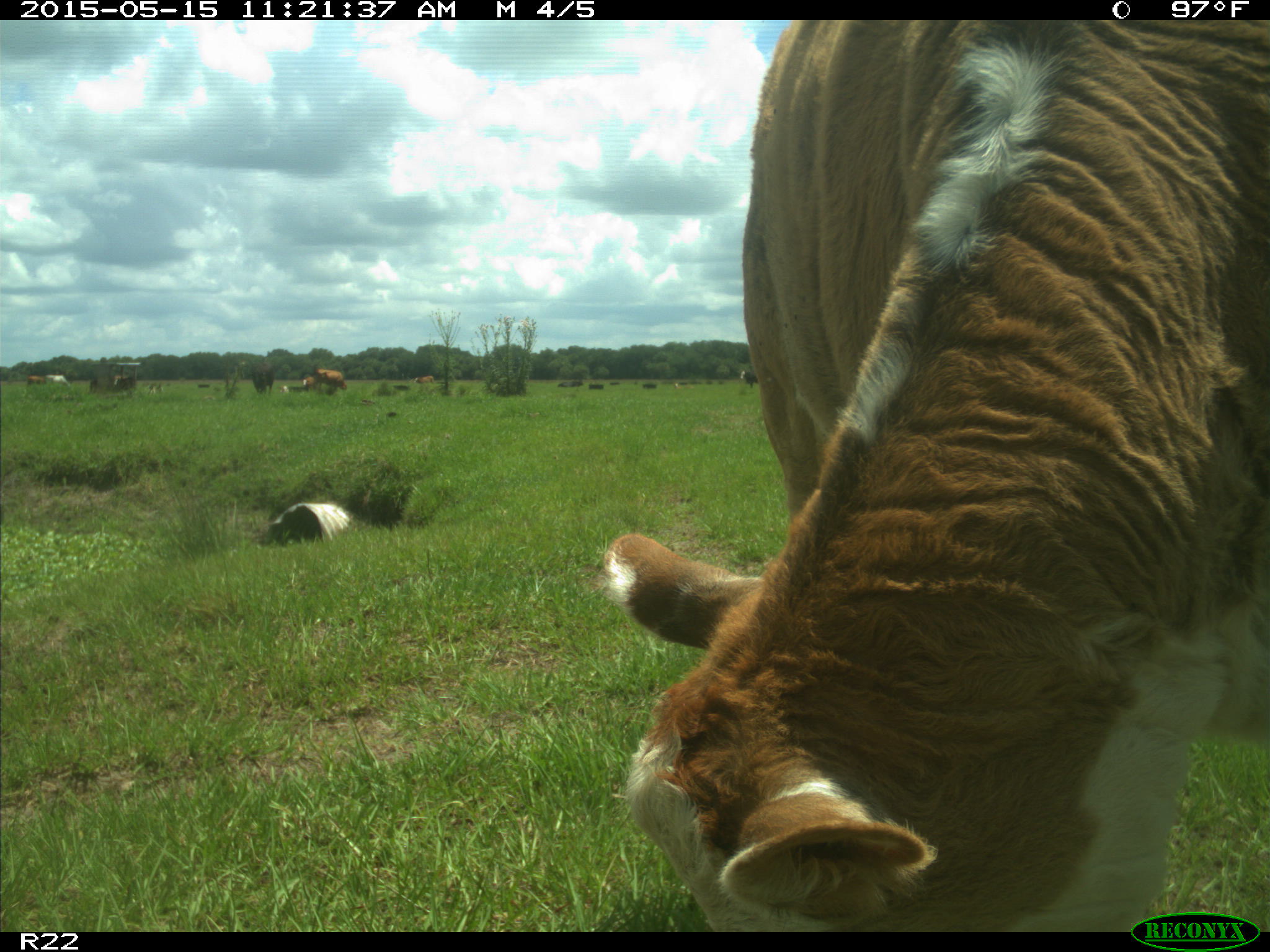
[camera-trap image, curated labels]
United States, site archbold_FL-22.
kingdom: Animalia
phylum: Chordata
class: Mammalia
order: Artiodactyla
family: Bovidae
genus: Bos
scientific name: Bos taurus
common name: domestic cow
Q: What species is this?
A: Bos taurus (domestic cow).